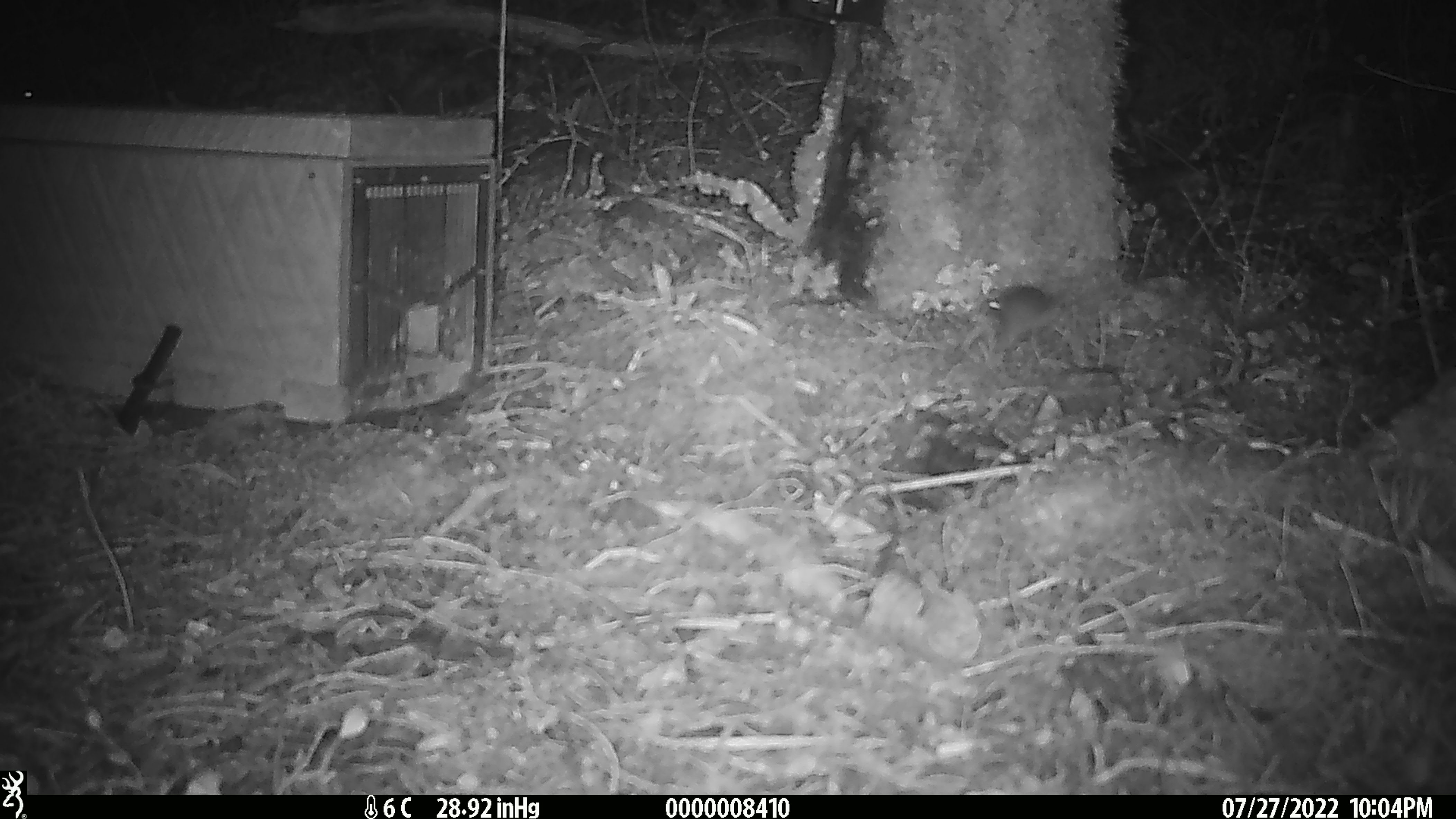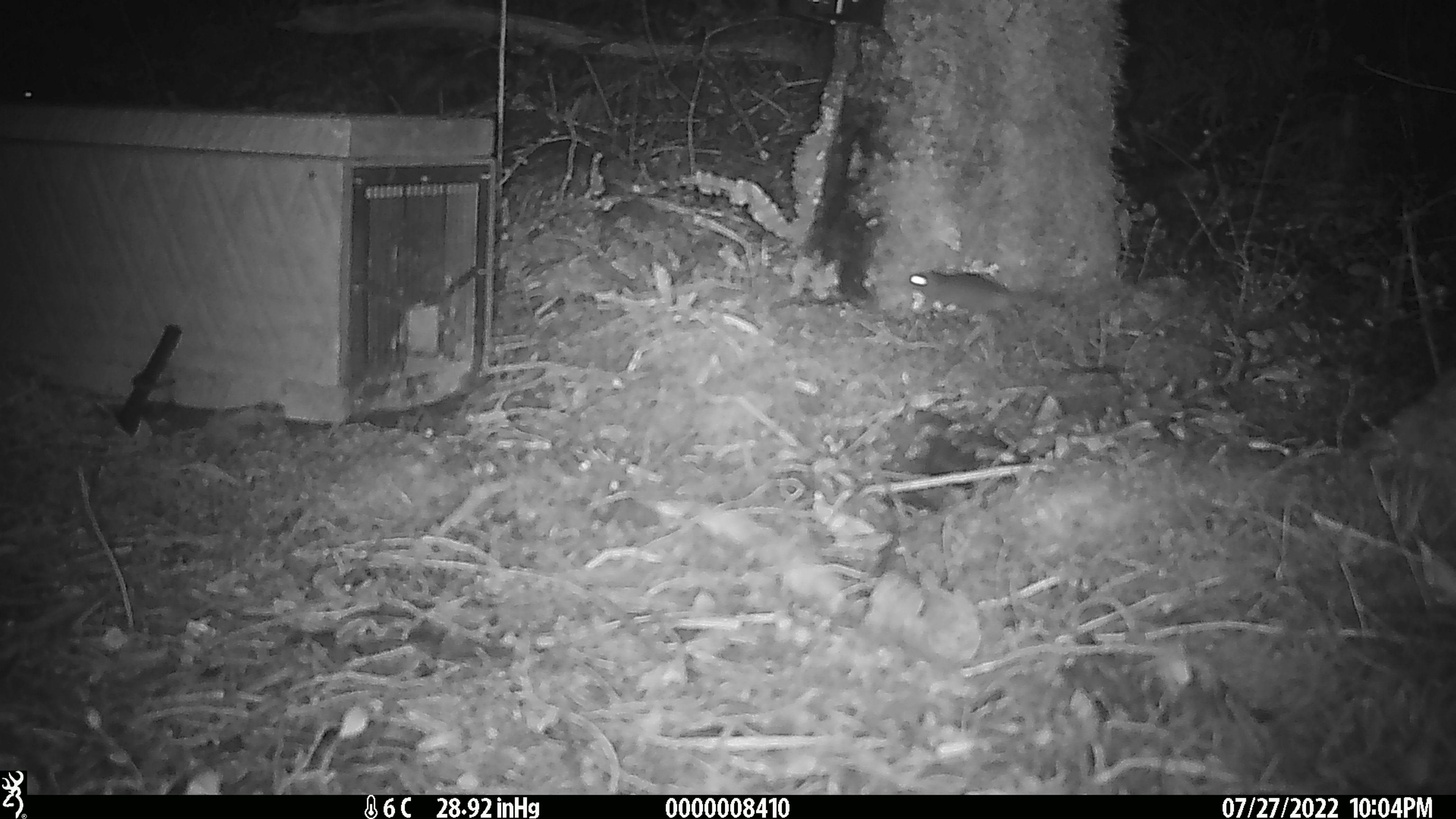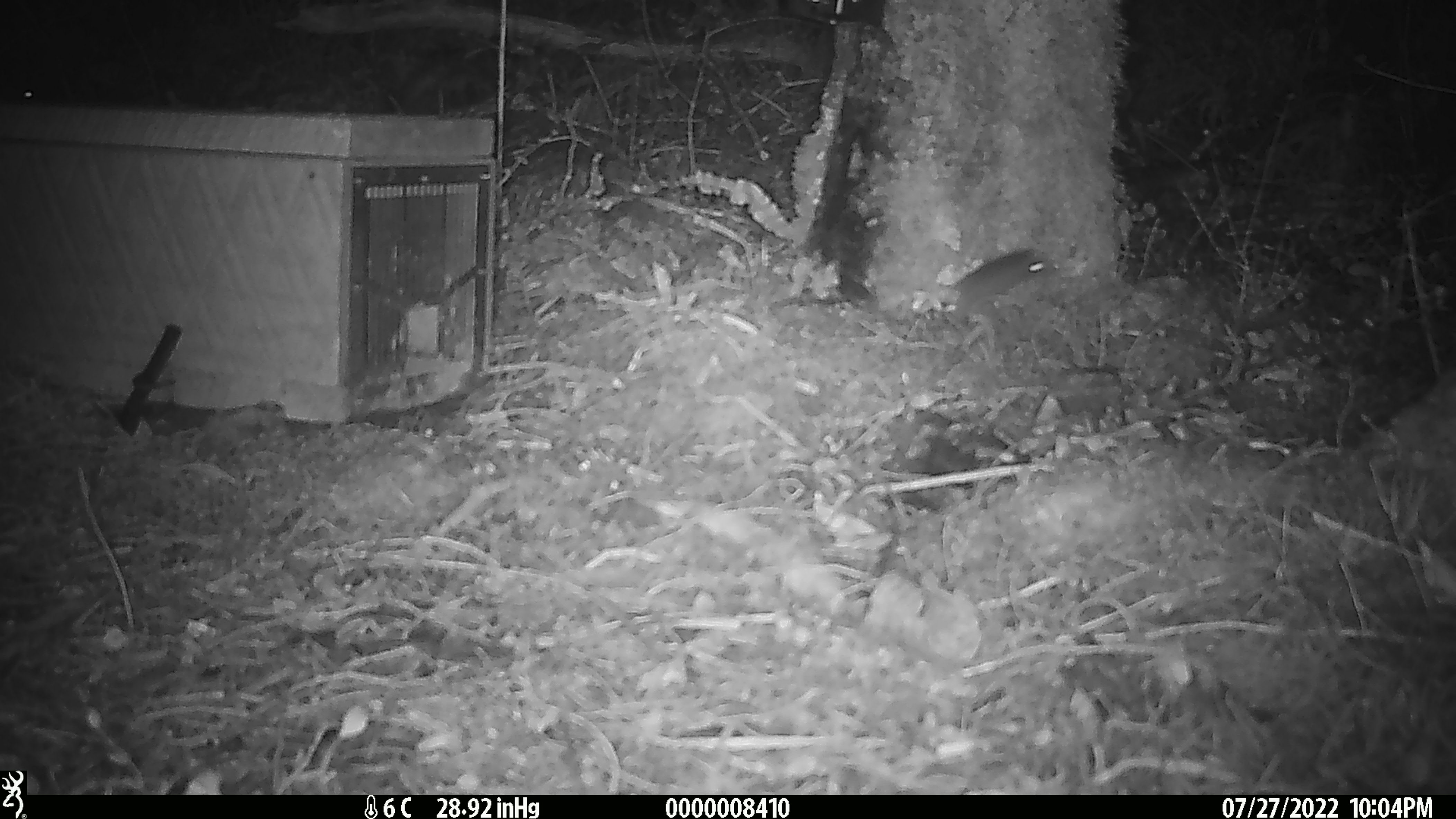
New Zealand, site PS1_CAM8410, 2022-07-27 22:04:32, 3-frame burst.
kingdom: Animalia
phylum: Chordata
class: Mammalia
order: Rodentia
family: Muridae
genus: Mus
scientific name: Mus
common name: mouse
Mouse (Mus).